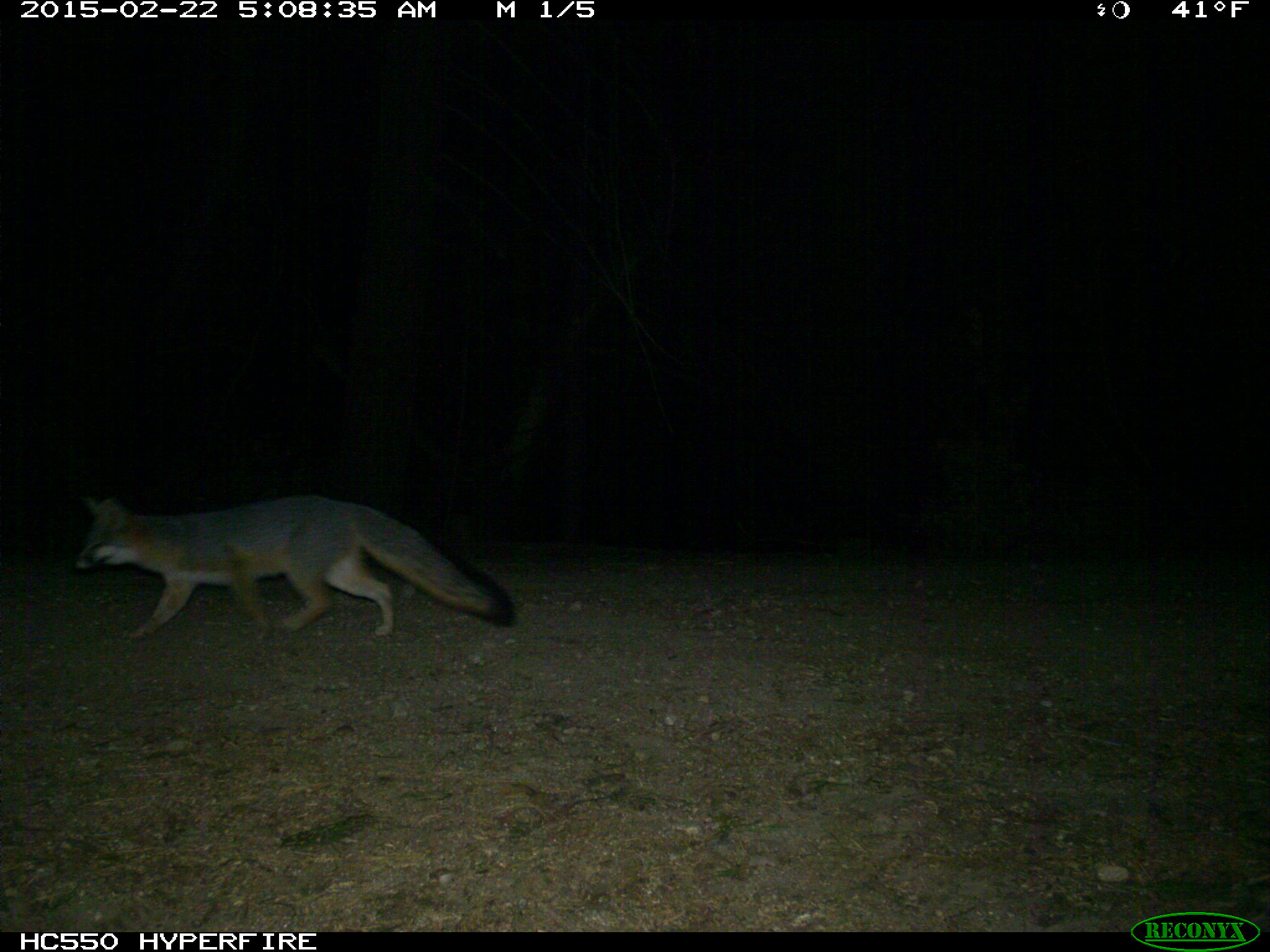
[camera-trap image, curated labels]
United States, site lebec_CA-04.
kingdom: Animalia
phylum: Chordata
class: Mammalia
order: Carnivora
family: Canidae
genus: Urocyon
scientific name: Urocyon cinereoargenteus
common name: gray fox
Urocyon cinereoargenteus (gray fox).